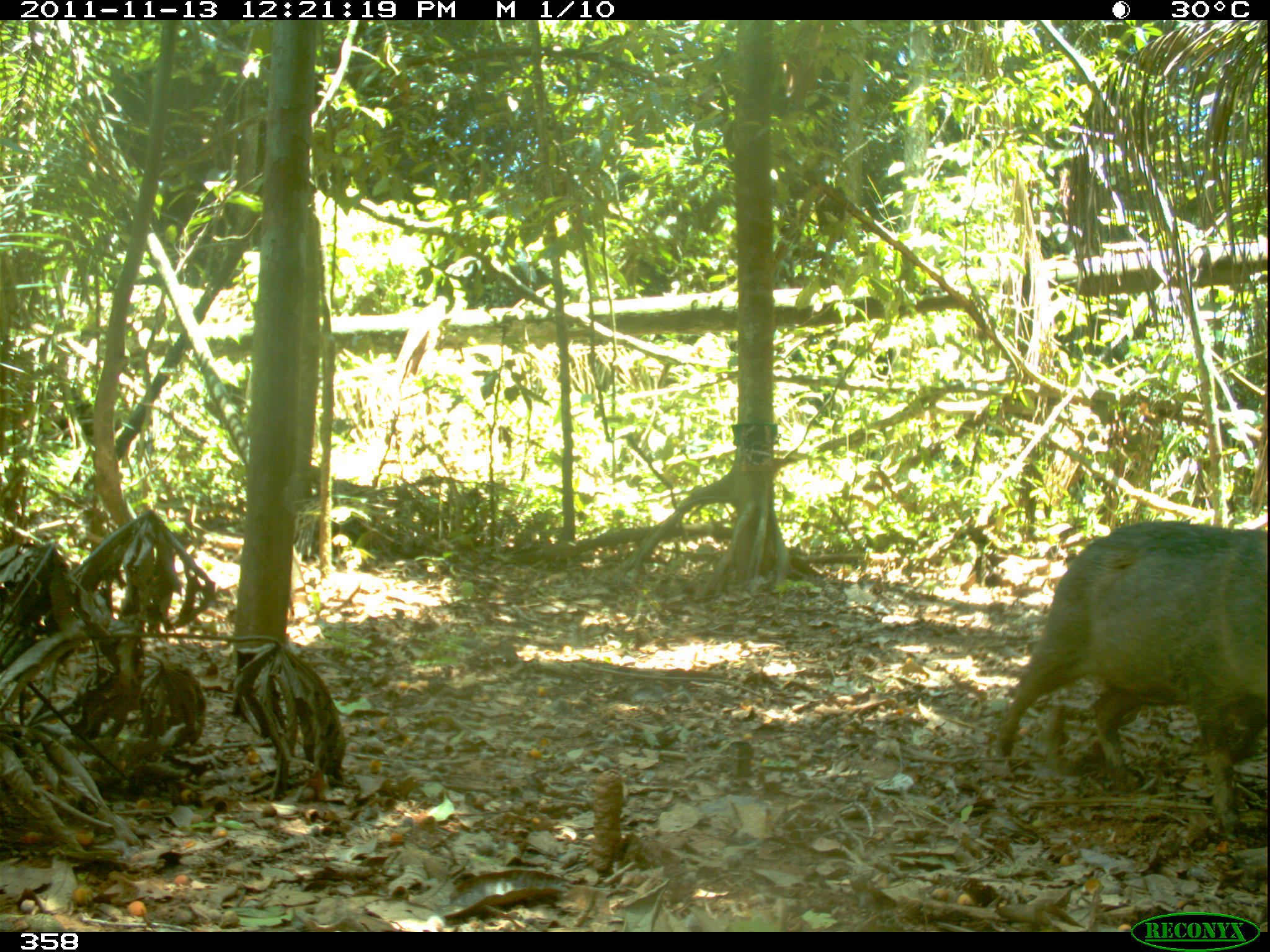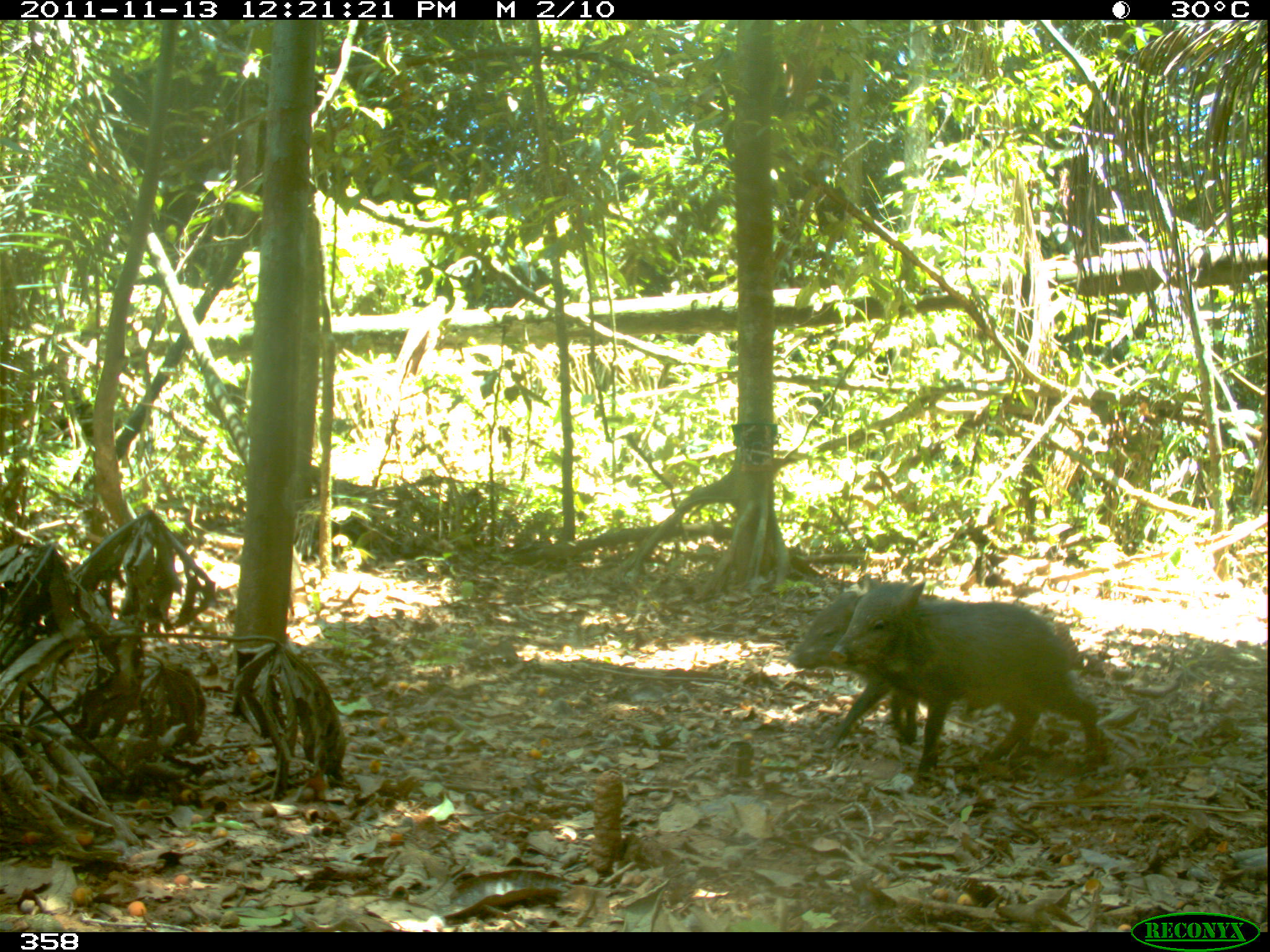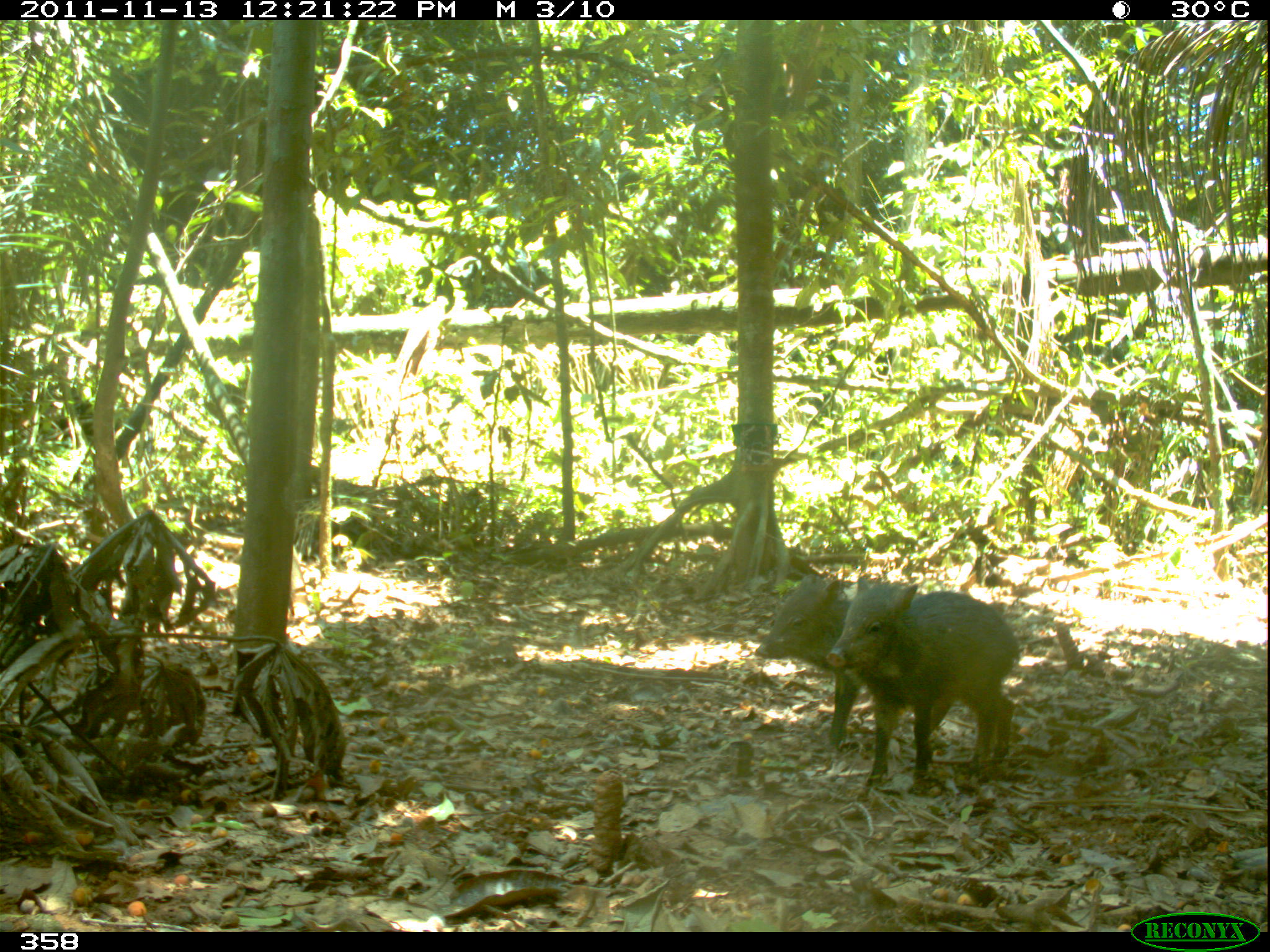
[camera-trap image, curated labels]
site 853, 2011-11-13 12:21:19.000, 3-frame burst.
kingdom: Animalia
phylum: Chordata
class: Mammalia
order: Artiodactyla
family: Tayassuidae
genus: Pecari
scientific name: Pecari tajacu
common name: collared peccary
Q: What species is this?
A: Pecari tajacu (collared peccary).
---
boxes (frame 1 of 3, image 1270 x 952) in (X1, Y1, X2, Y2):
pecari tajacu: (997, 520, 1268, 840)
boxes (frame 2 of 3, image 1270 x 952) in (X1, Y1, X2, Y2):
pecari tajacu: (830, 579, 1101, 777); (785, 590, 994, 754)